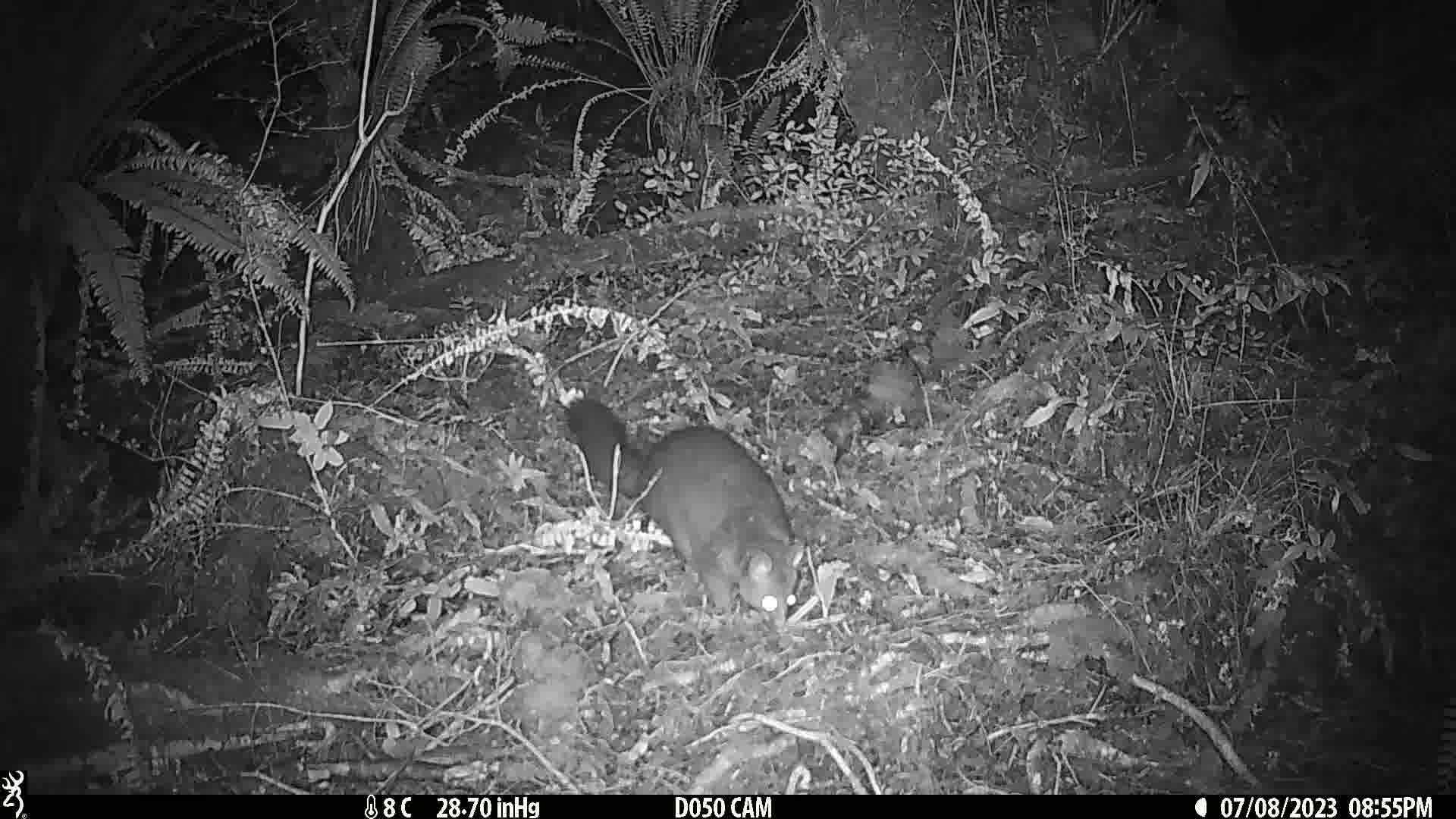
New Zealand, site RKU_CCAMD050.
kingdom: Animalia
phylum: Chordata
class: Mammalia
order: Diprotodontia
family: Phalangeridae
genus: Trichosurus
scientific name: Trichosurus vulpecula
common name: common brushtail possum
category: possum